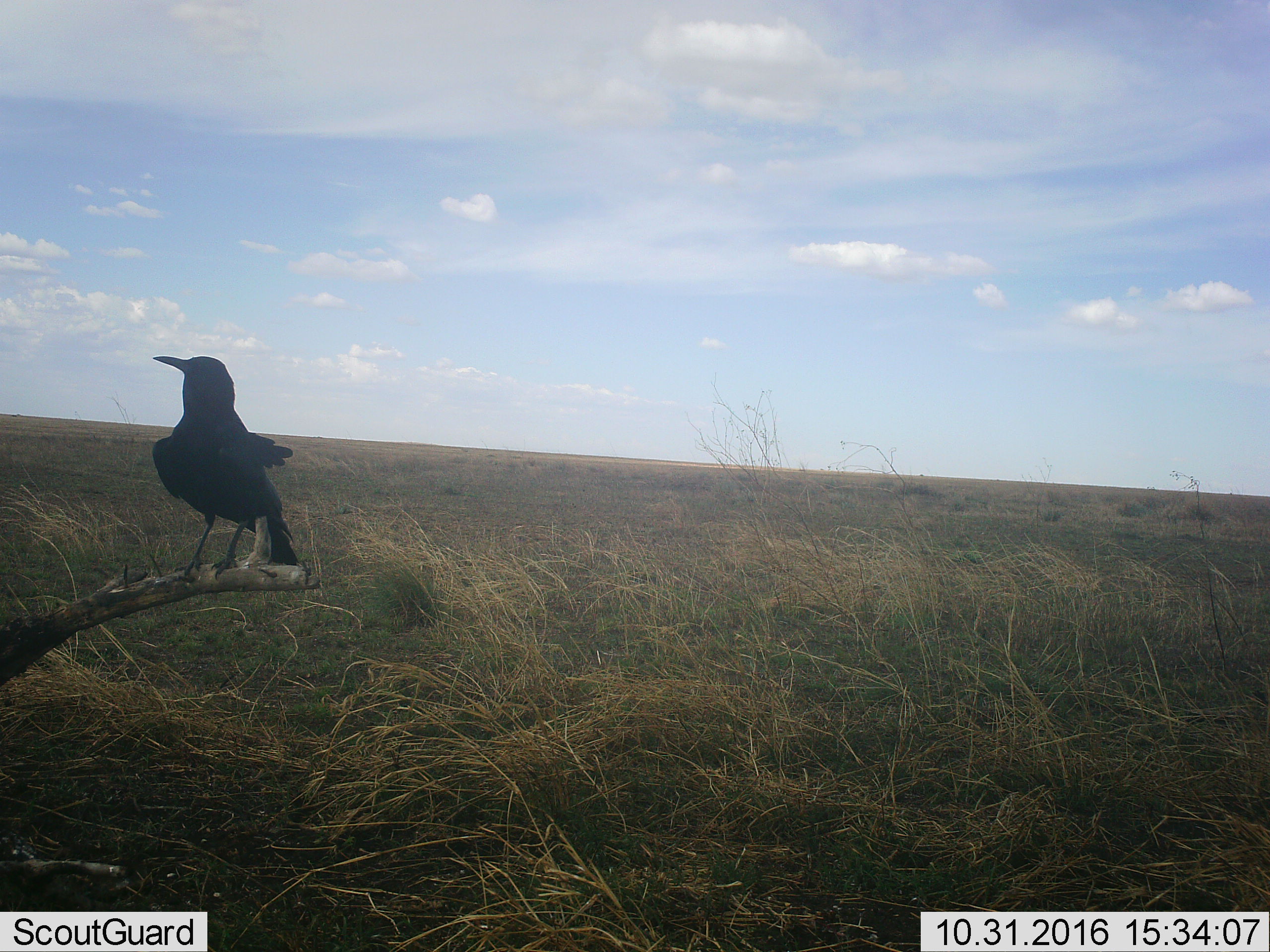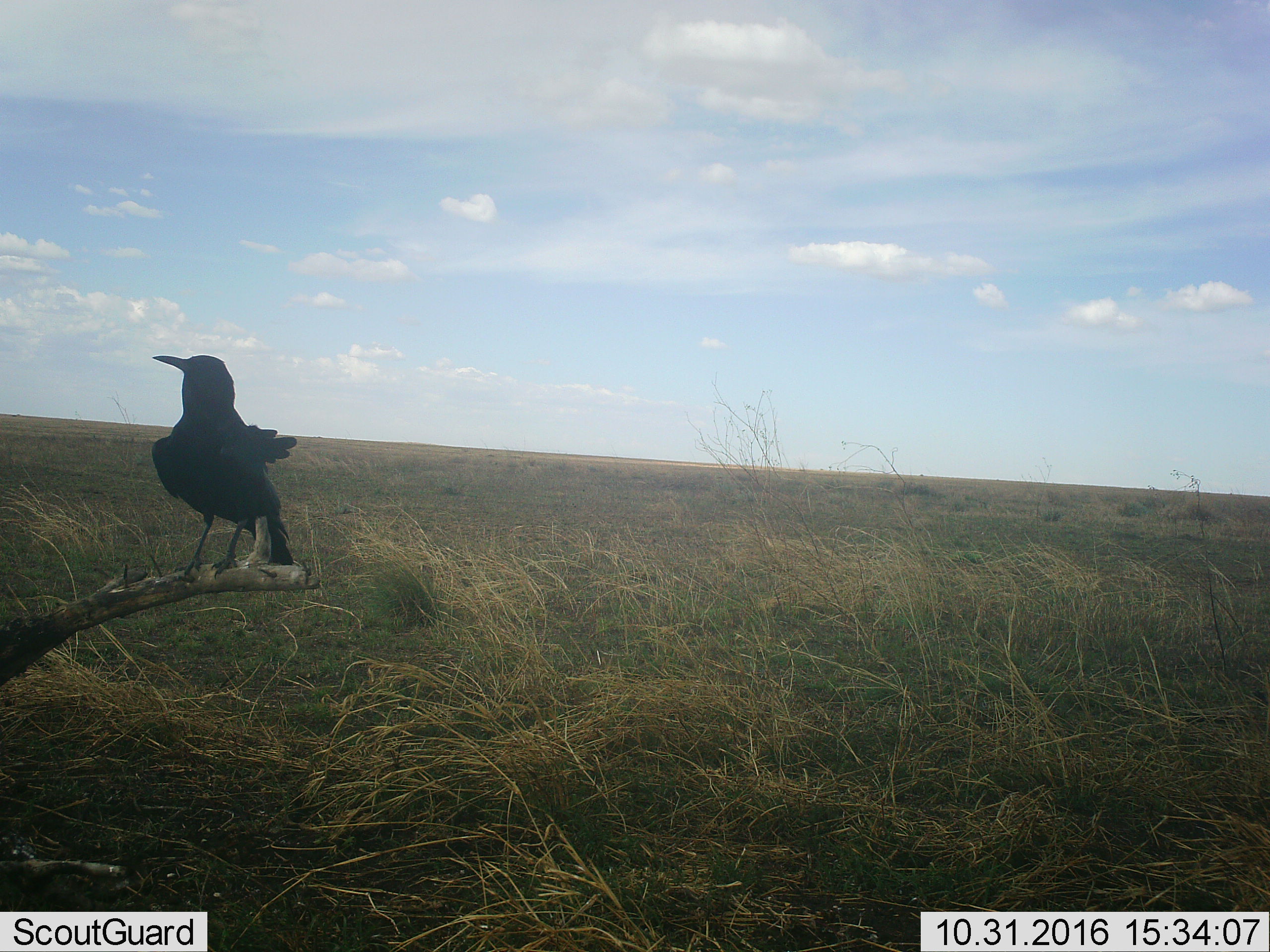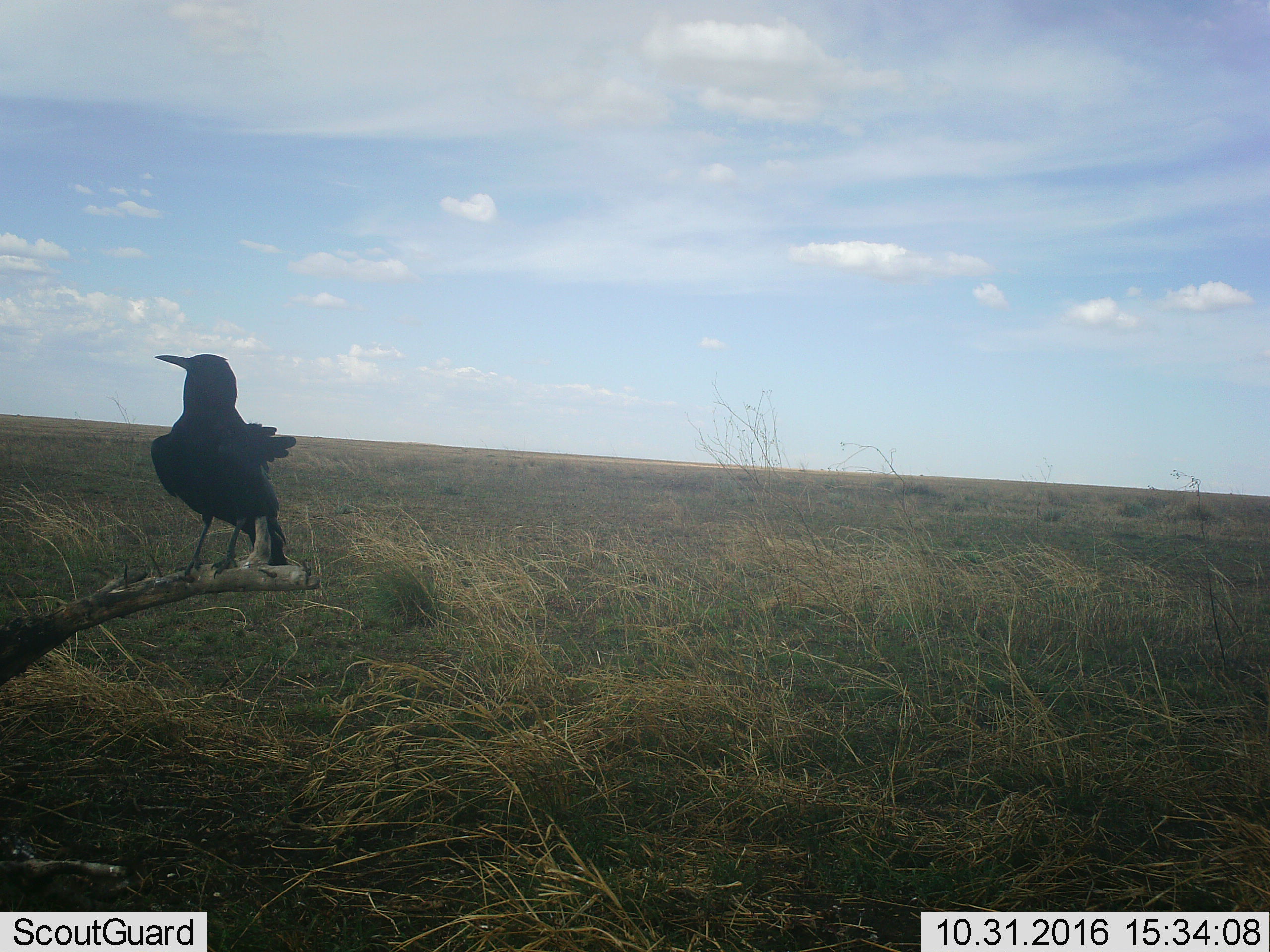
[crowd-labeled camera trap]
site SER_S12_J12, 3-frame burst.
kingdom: Animalia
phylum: Chordata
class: Aves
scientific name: Aves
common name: bird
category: birdother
Birdother (bird) (Aves), count 1. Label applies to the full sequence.